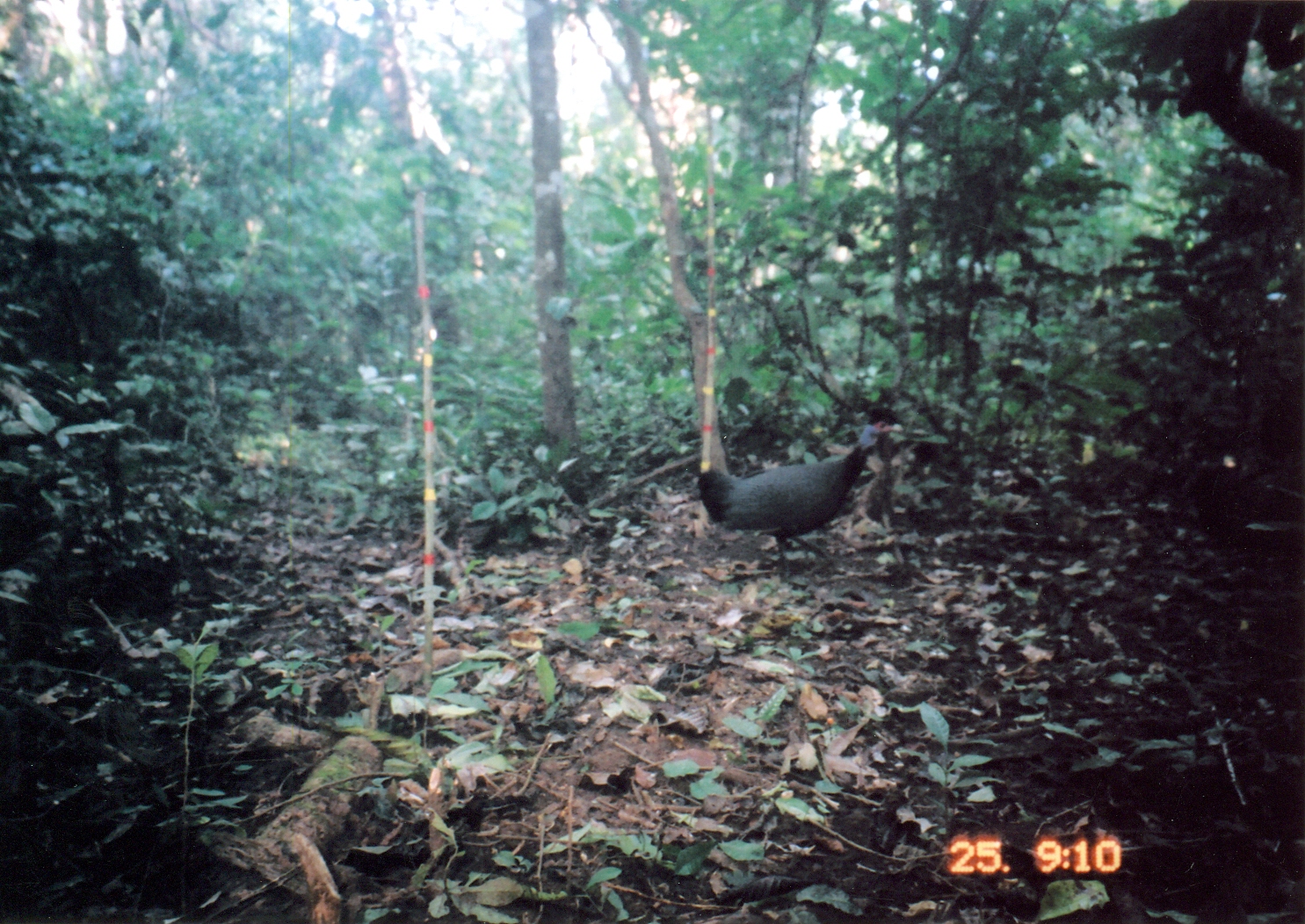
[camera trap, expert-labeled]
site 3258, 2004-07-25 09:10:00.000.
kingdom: Animalia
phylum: Chordata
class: Aves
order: Galliformes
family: Numididae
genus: Guttera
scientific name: Guttera pucherani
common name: crested guineafowl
Guttera pucherani (crested guineafowl), count 1.